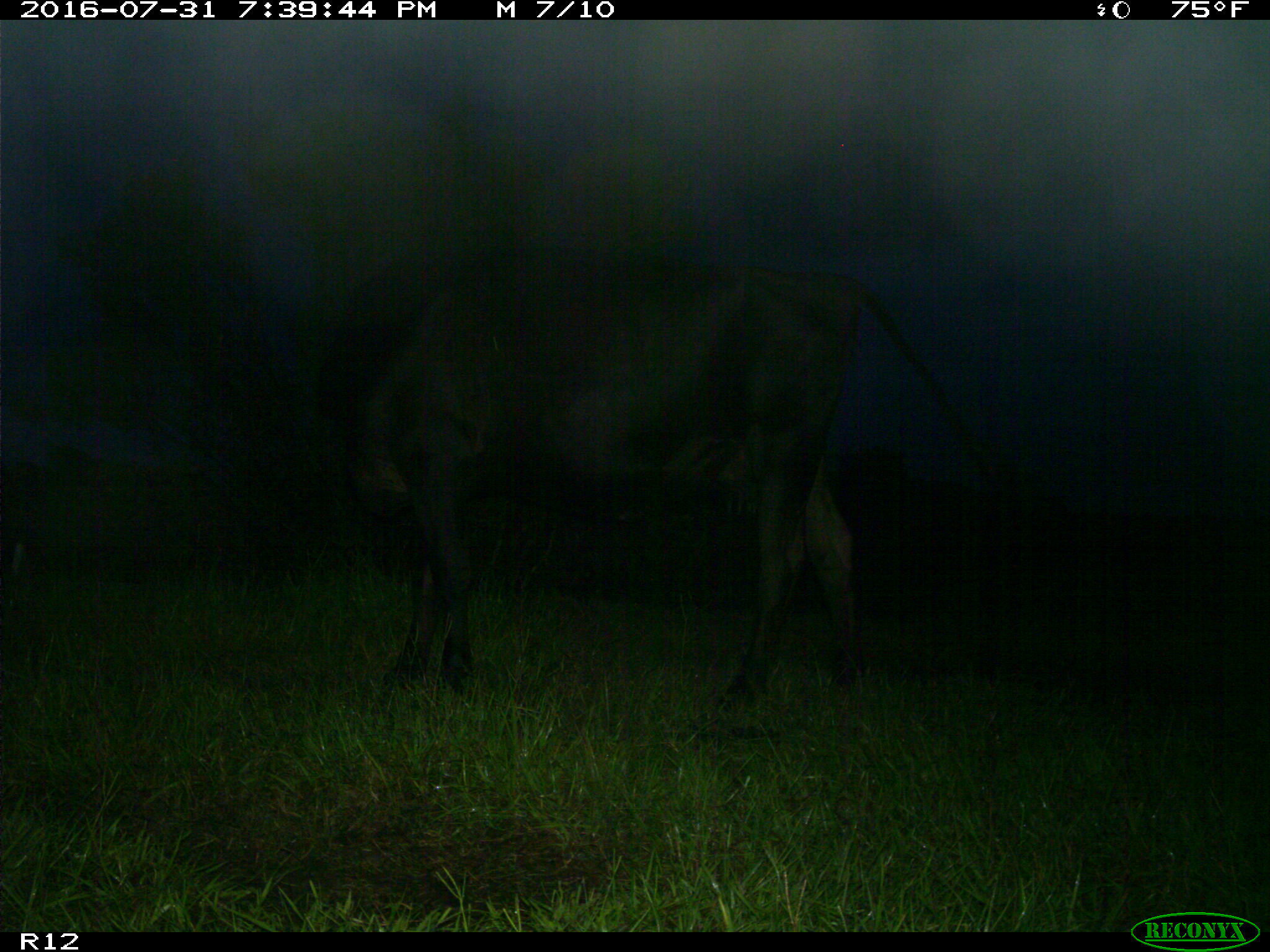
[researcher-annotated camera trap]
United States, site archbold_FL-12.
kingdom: Animalia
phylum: Chordata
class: Mammalia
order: Artiodactyla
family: Bovidae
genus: Bos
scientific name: Bos taurus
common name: domestic cow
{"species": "Bos taurus (domestic cow)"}